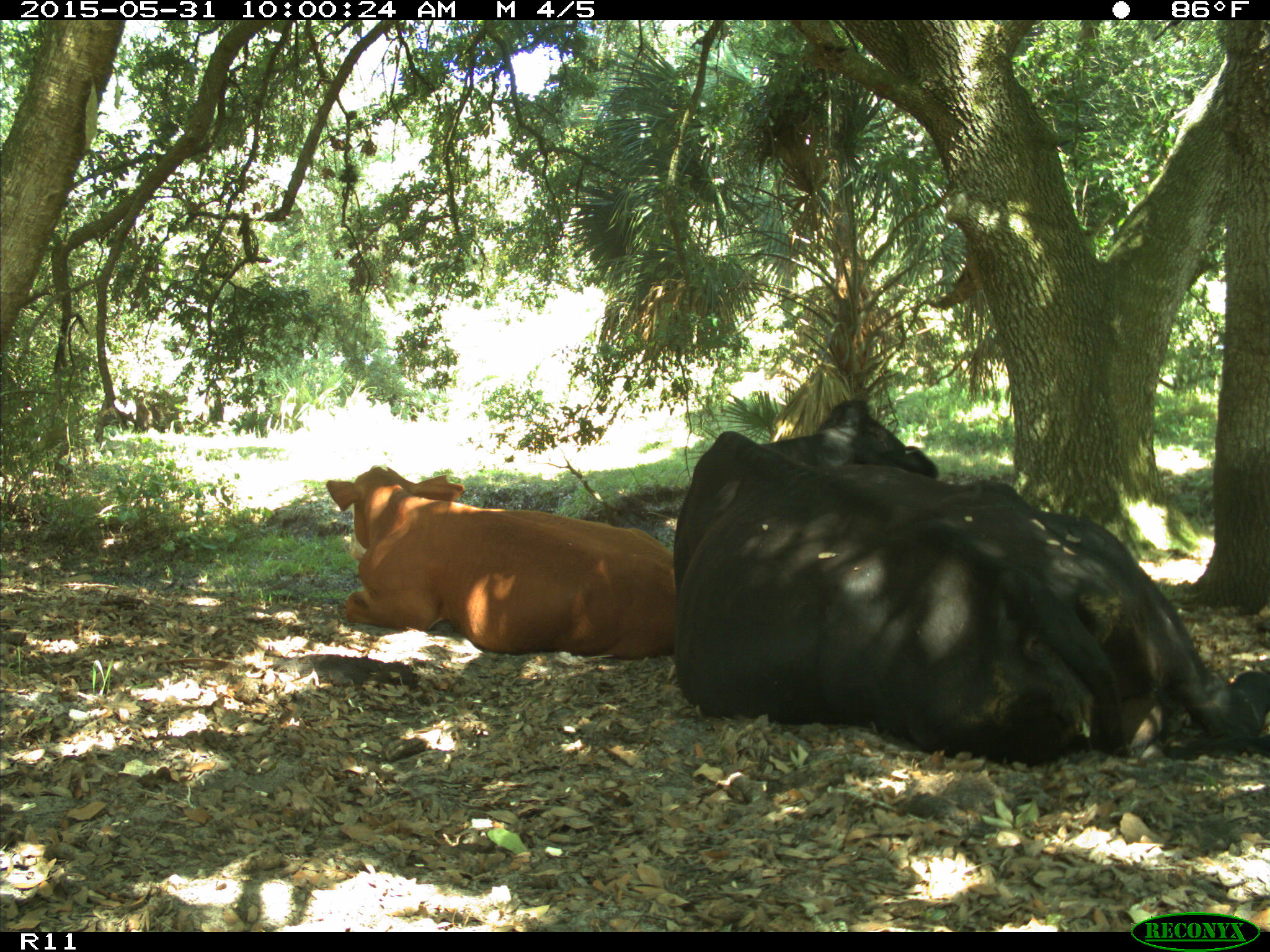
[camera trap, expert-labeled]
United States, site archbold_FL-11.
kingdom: Animalia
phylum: Chordata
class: Mammalia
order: Artiodactyla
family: Bovidae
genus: Bos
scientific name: Bos taurus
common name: domestic cow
Bos taurus (domestic cow).